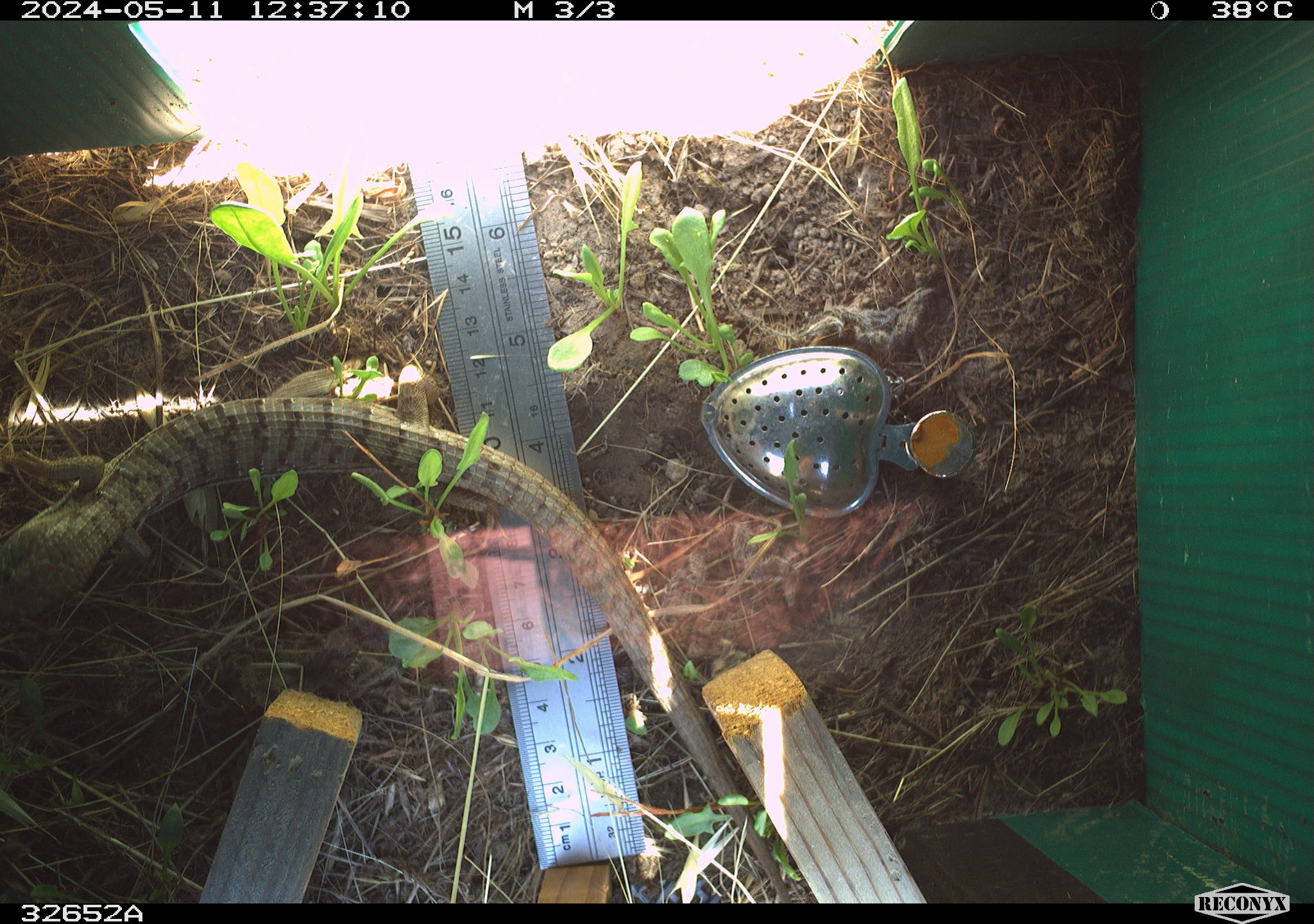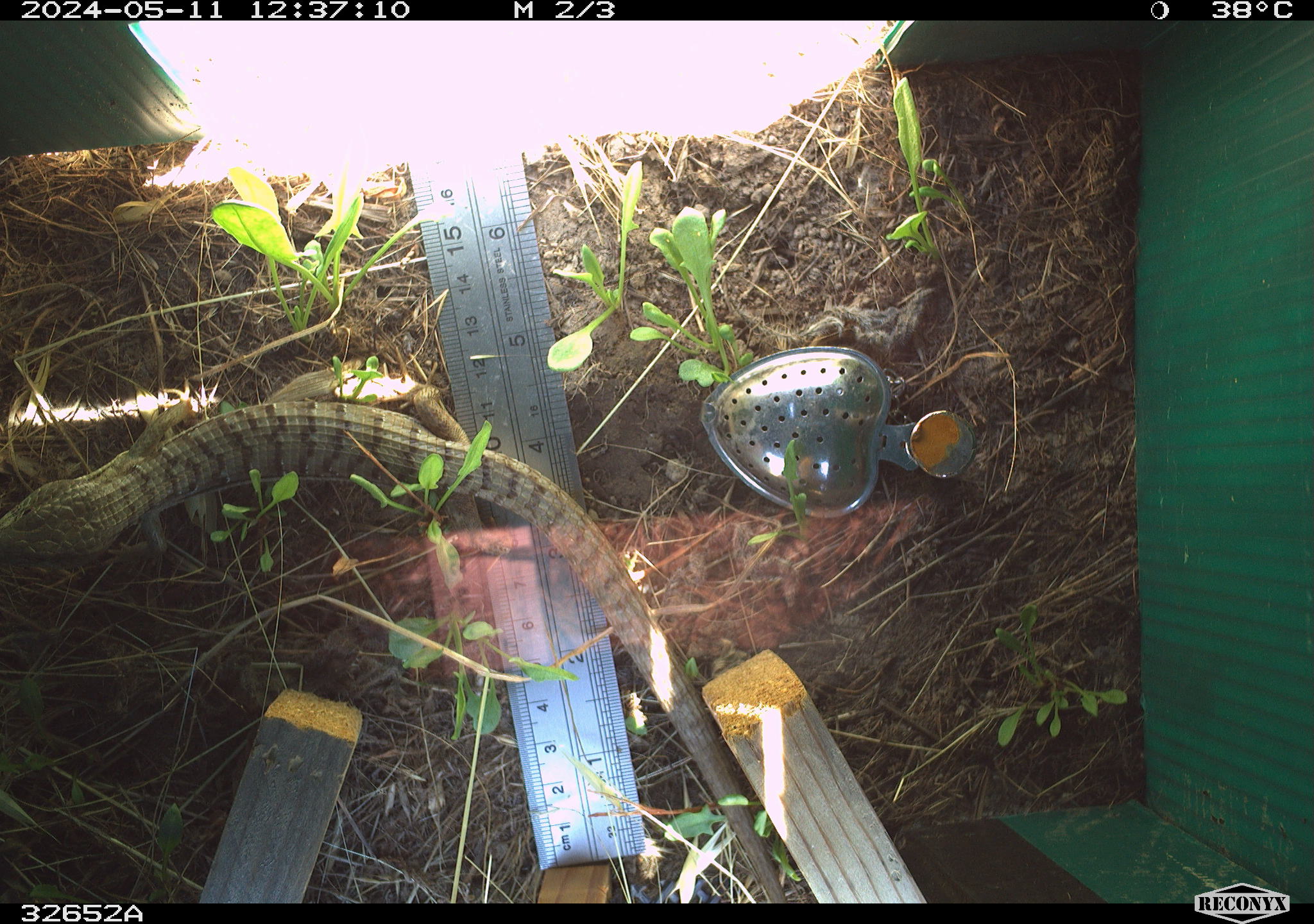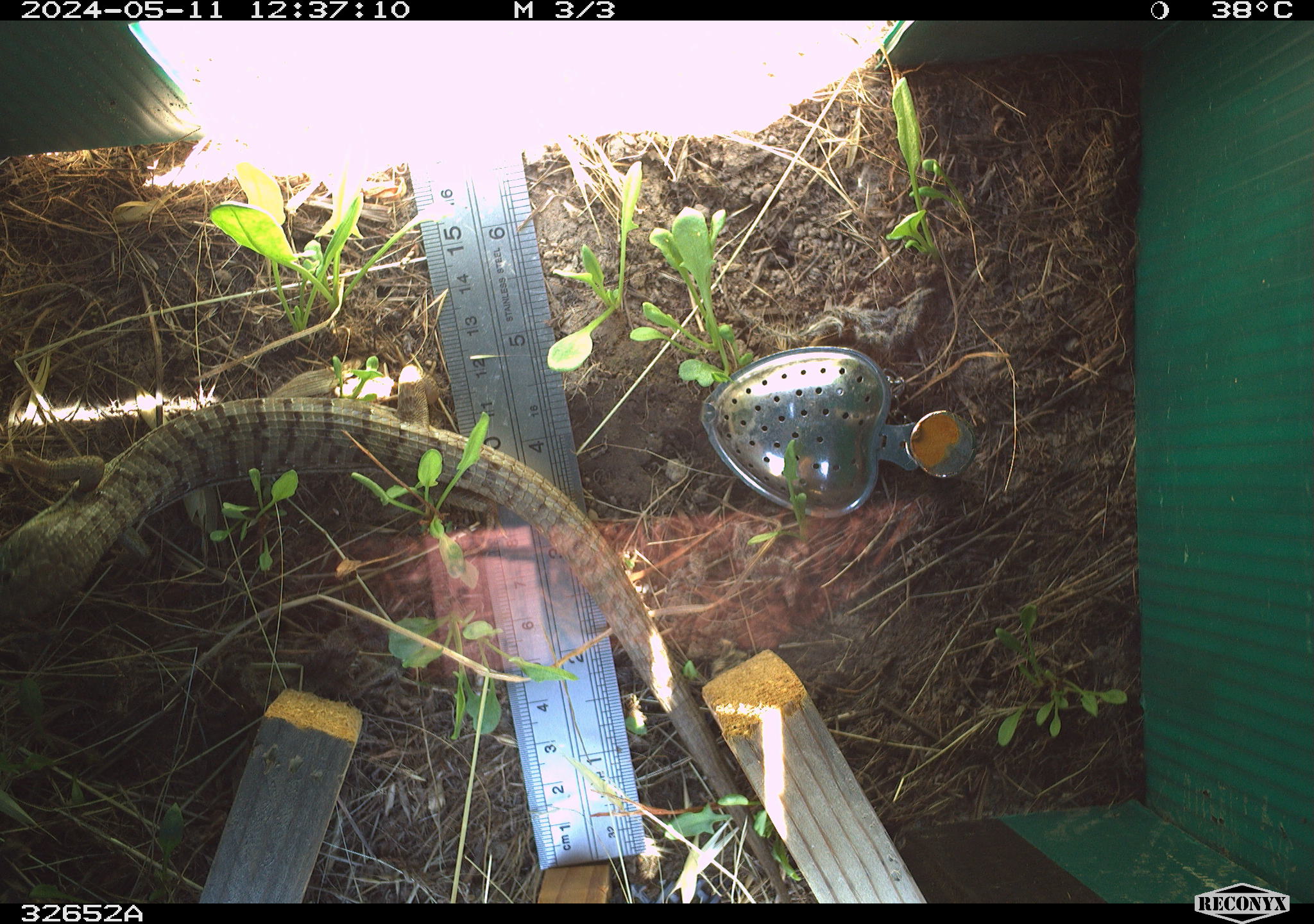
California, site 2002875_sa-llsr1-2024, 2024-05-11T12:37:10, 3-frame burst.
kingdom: Animalia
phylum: Chordata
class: Reptilia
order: Squamata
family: Anguidae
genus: Elgaria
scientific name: Elgaria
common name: alligator lizards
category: elgaria species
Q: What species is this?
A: Elgaria species (alligator lizards) (Elgaria).